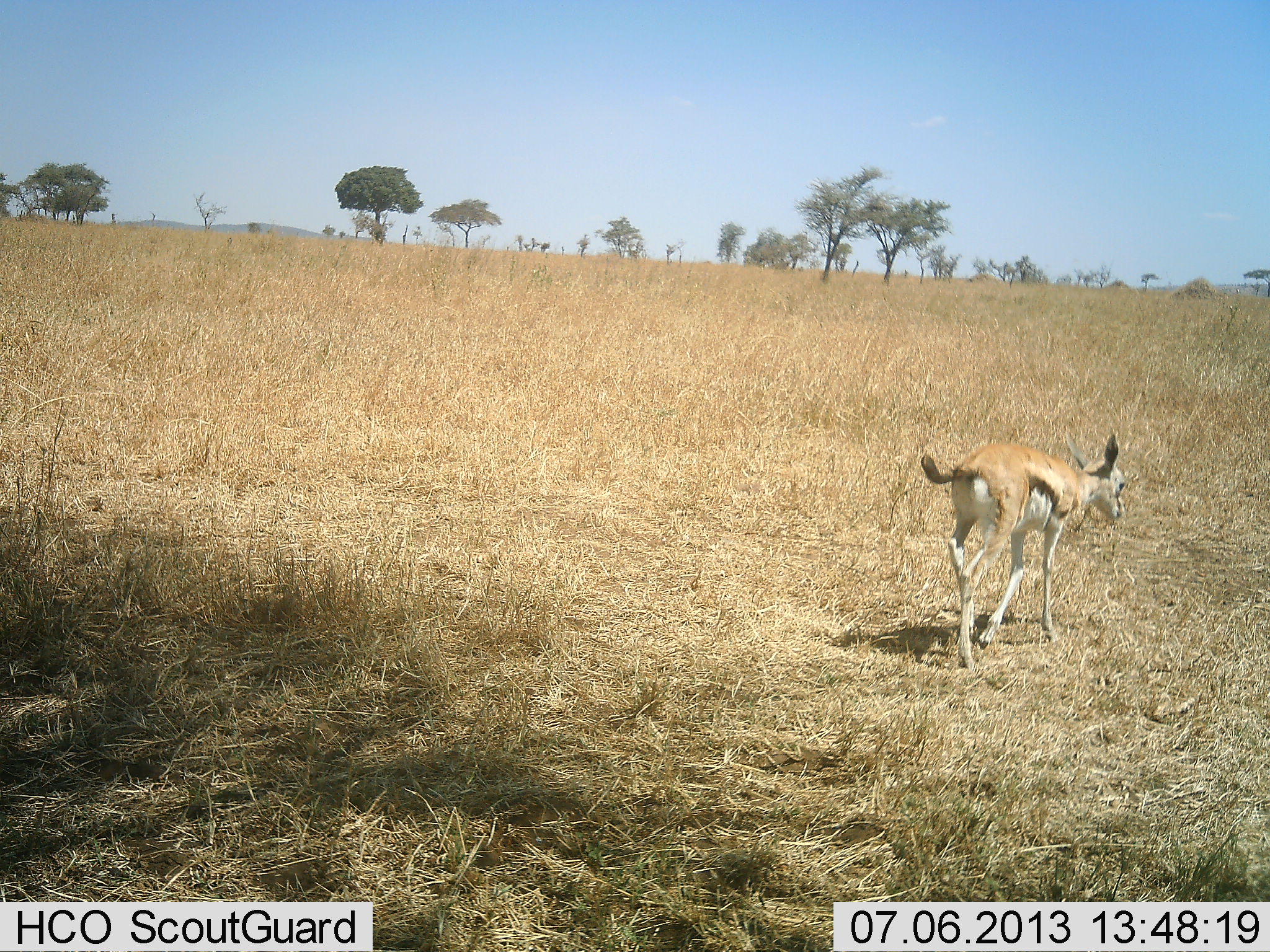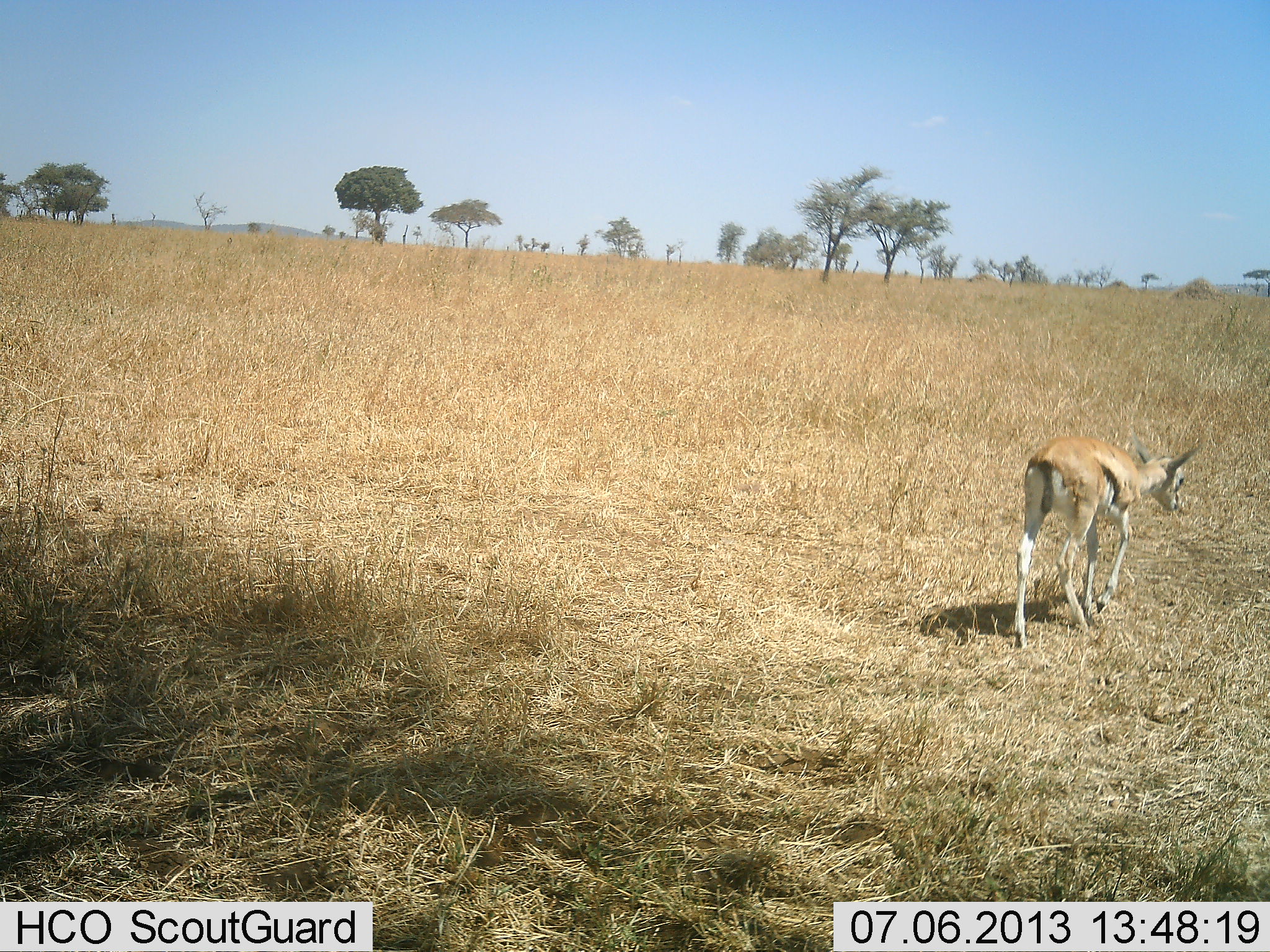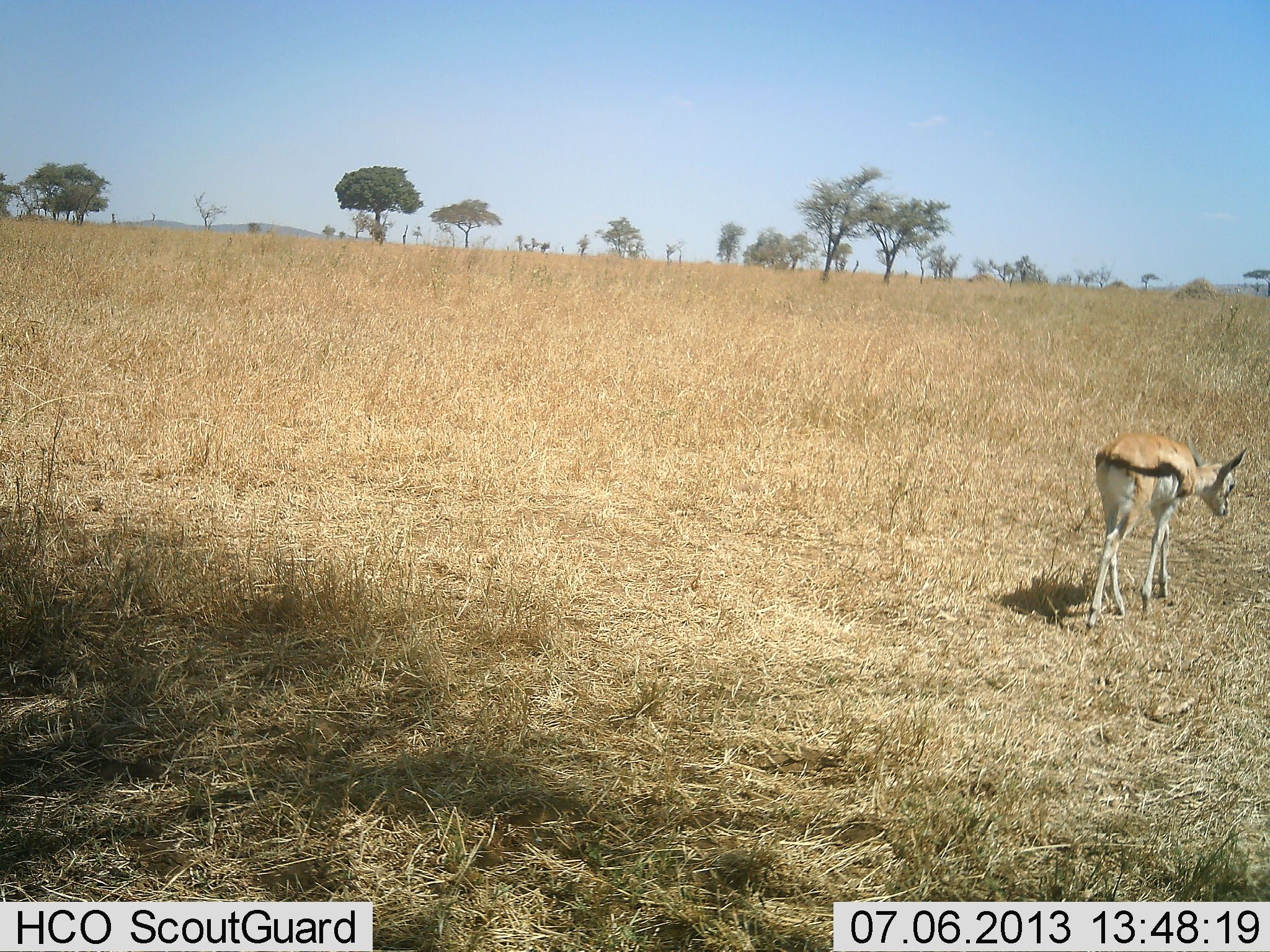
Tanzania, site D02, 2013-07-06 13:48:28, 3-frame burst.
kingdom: Animalia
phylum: Chordata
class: Mammalia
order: Artiodactyla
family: Bovidae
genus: Eudorcas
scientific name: Eudorcas thomsonii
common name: thomson's gazelle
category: gazellethomsons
Gazellethomsons (thomson's gazelle) (Eudorcas thomsonii), count 1. Behavior (volunteer vote fractions): standing 3%, resting 0%, moving 97%, interacting 0%. Young present (vote fraction): 16%. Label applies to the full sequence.